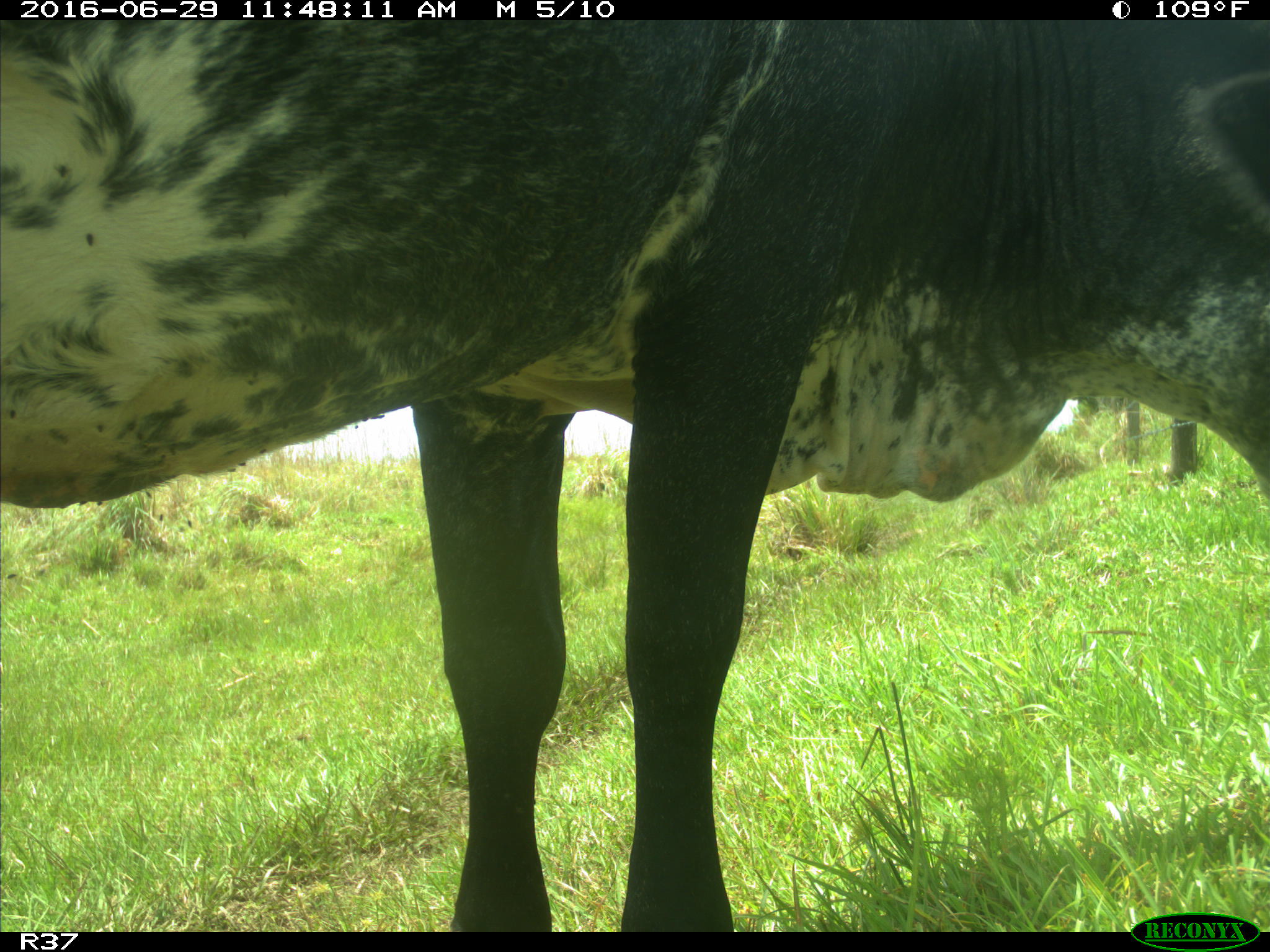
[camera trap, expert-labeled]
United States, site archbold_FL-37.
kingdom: Animalia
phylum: Chordata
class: Mammalia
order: Artiodactyla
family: Bovidae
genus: Bos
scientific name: Bos taurus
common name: domestic cow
Bos taurus (domestic cow).